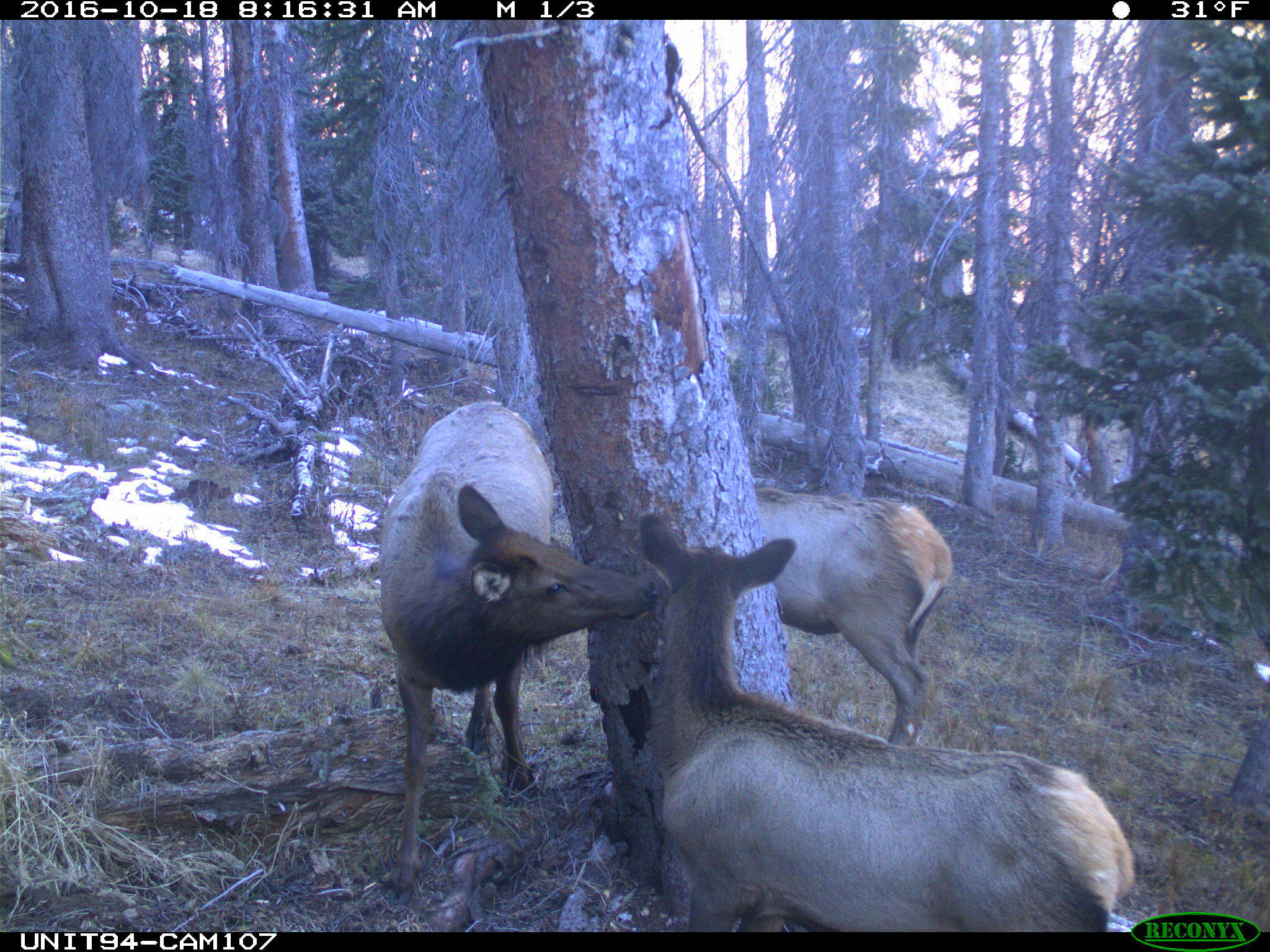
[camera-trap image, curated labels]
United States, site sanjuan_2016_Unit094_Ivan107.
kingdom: Animalia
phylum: Chordata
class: Mammalia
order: Artiodactyla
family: Cervidae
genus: Cervus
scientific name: Cervus elaphus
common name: red deer